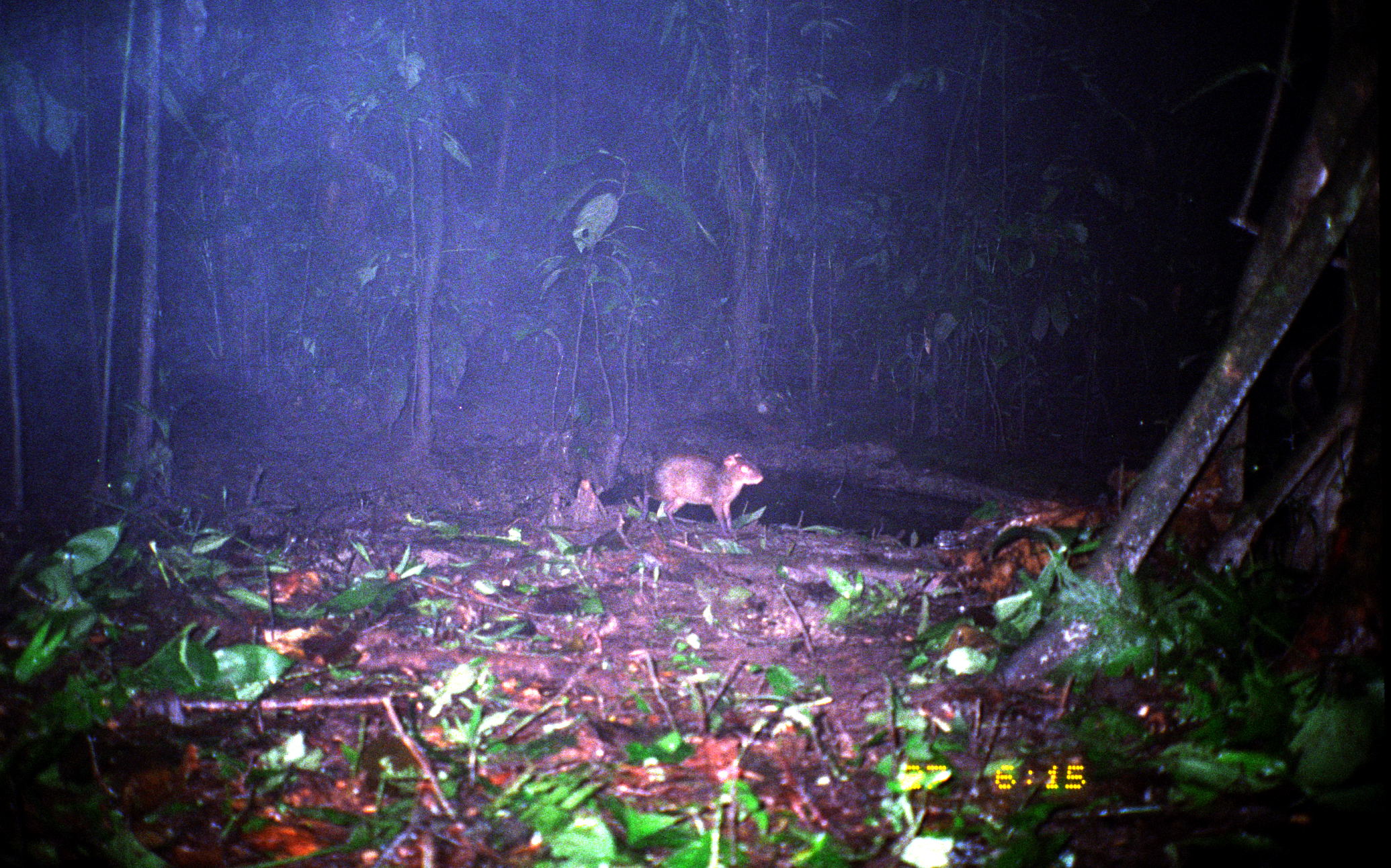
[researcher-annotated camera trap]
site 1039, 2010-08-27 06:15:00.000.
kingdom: Animalia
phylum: Chordata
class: Mammalia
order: Rodentia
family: Dasyproctidae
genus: Dasyprocta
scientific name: Dasyprocta punctata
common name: central american agouti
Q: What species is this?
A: Dasyprocta punctata (central american agouti).